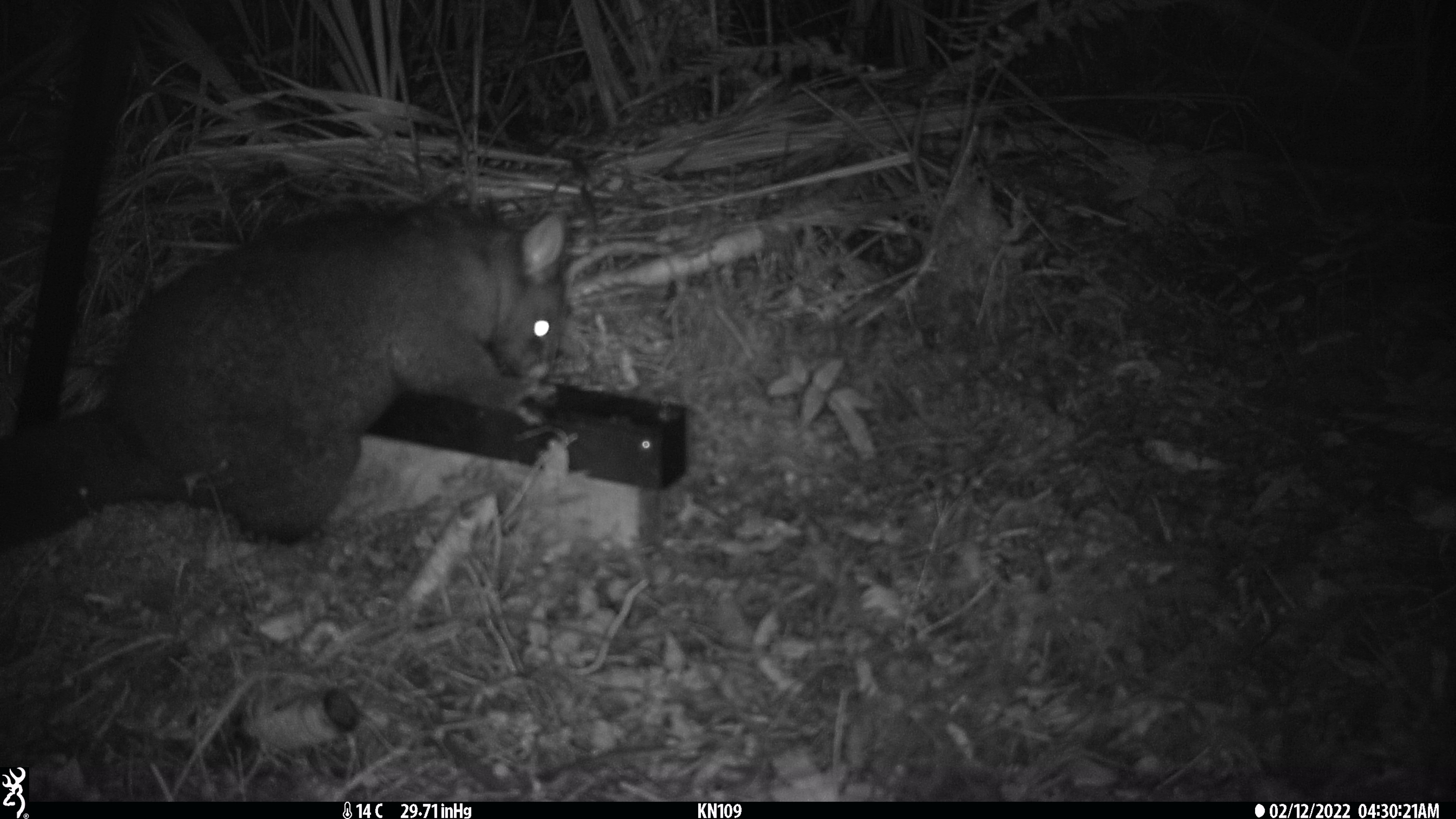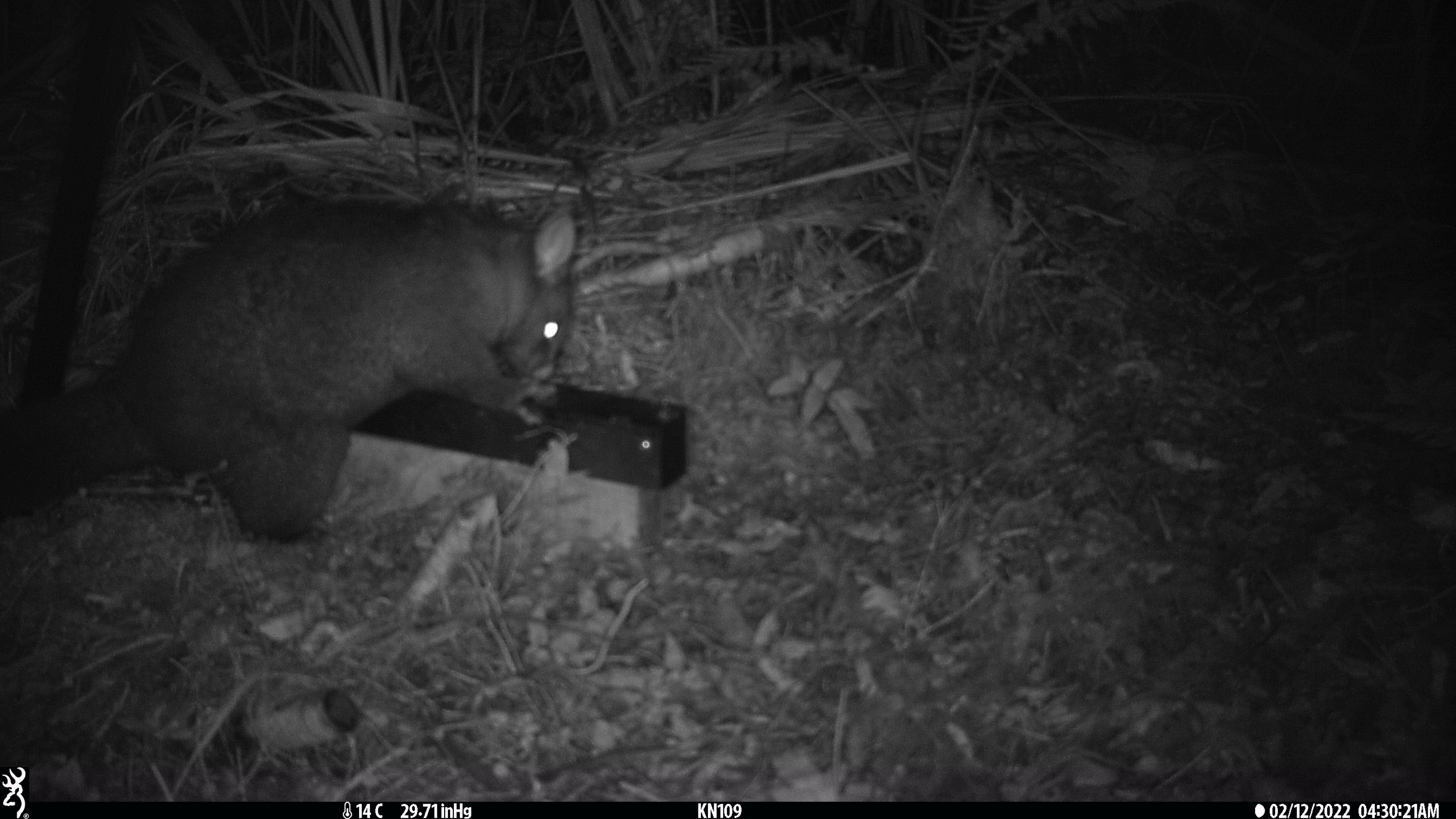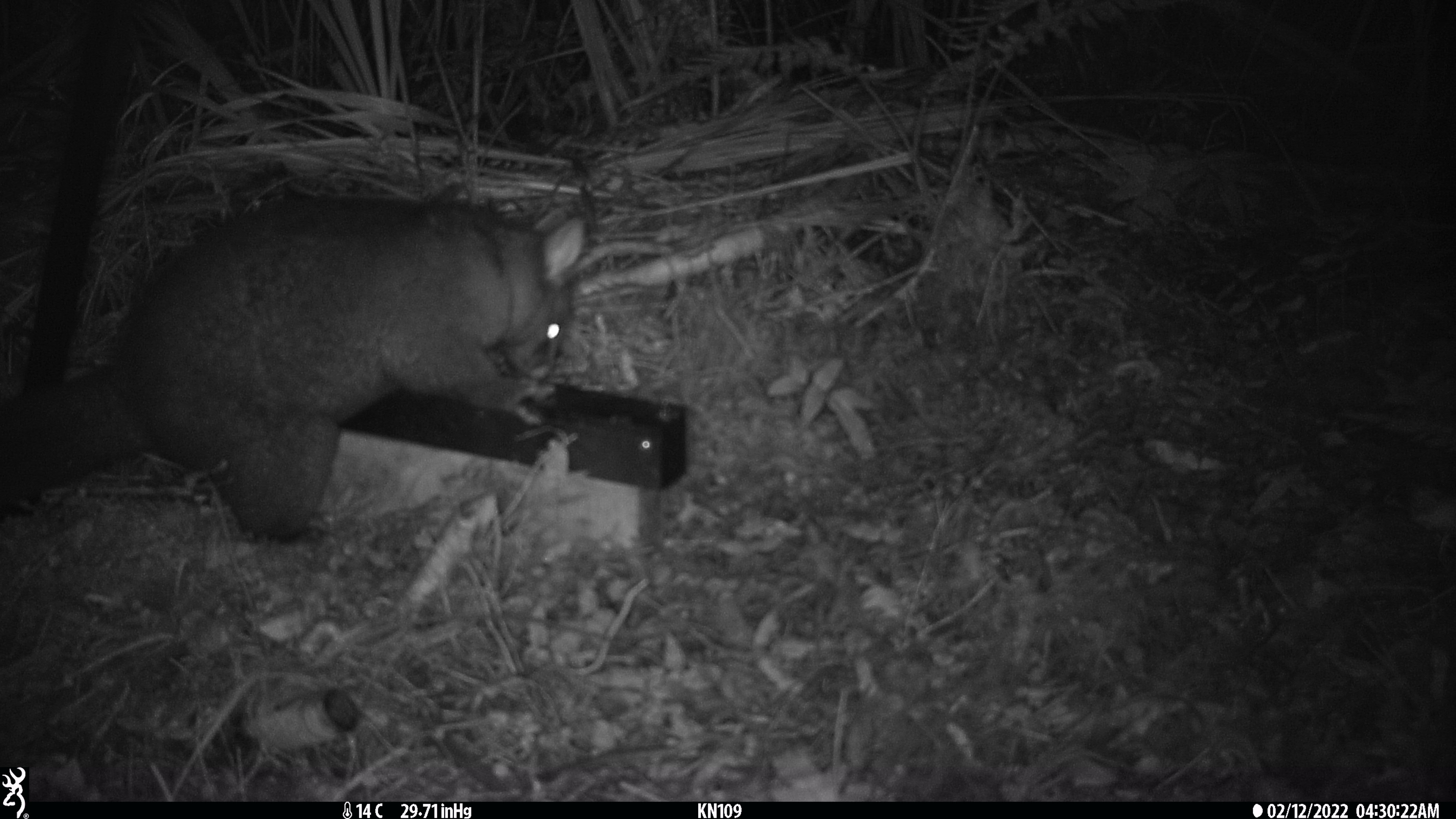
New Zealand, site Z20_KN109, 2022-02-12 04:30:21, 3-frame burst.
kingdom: Animalia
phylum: Chordata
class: Mammalia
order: Diprotodontia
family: Phalangeridae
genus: Trichosurus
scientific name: Trichosurus vulpecula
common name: common brushtail possum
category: possum